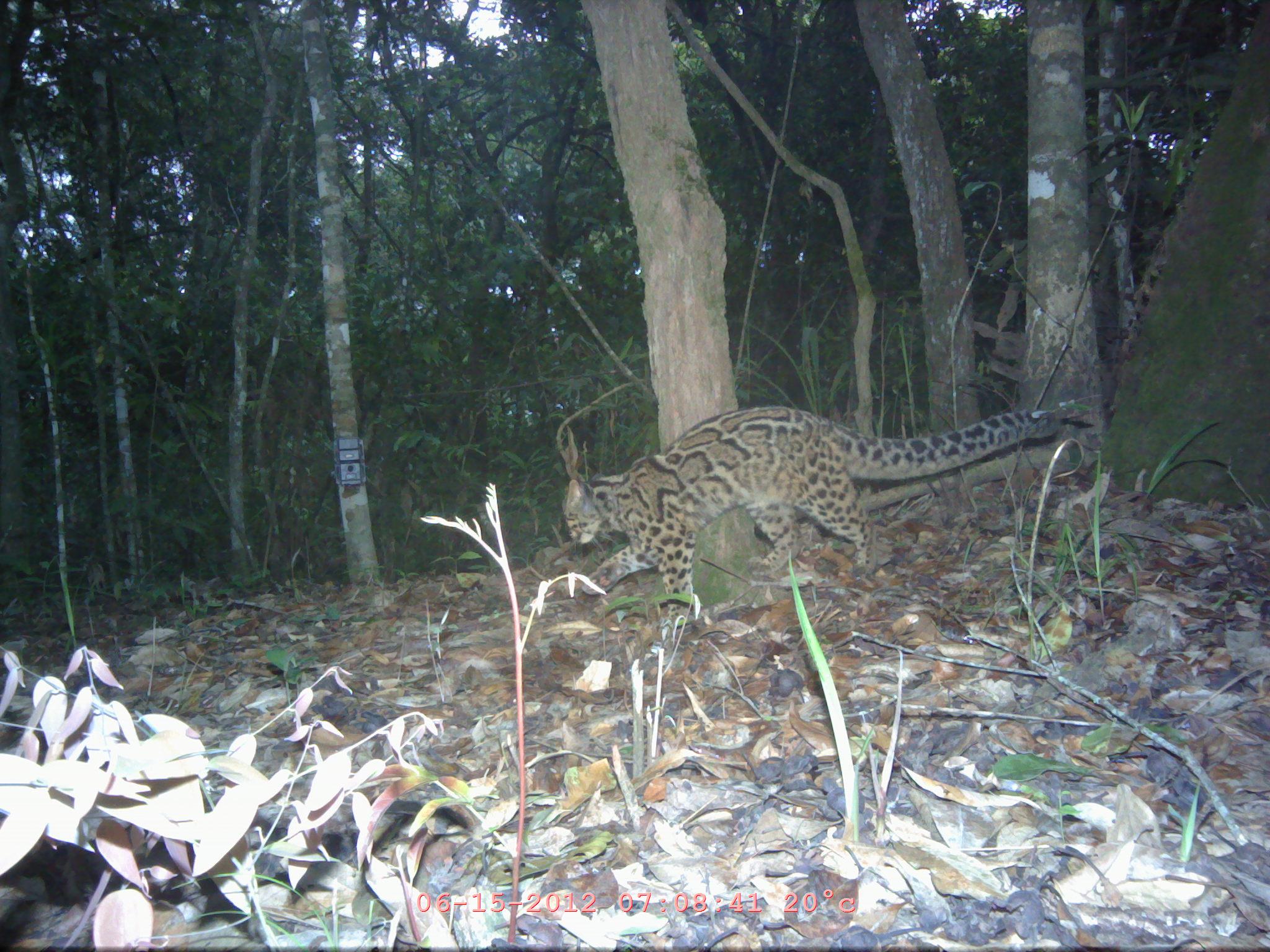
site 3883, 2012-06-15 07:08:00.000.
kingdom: Animalia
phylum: Chordata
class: Mammalia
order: Carnivora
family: Felidae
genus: Pardofelis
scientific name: Pardofelis marmorata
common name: marbled cat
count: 1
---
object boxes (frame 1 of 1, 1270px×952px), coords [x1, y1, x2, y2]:
pardofelis marmorata: [558, 403, 1060, 626]